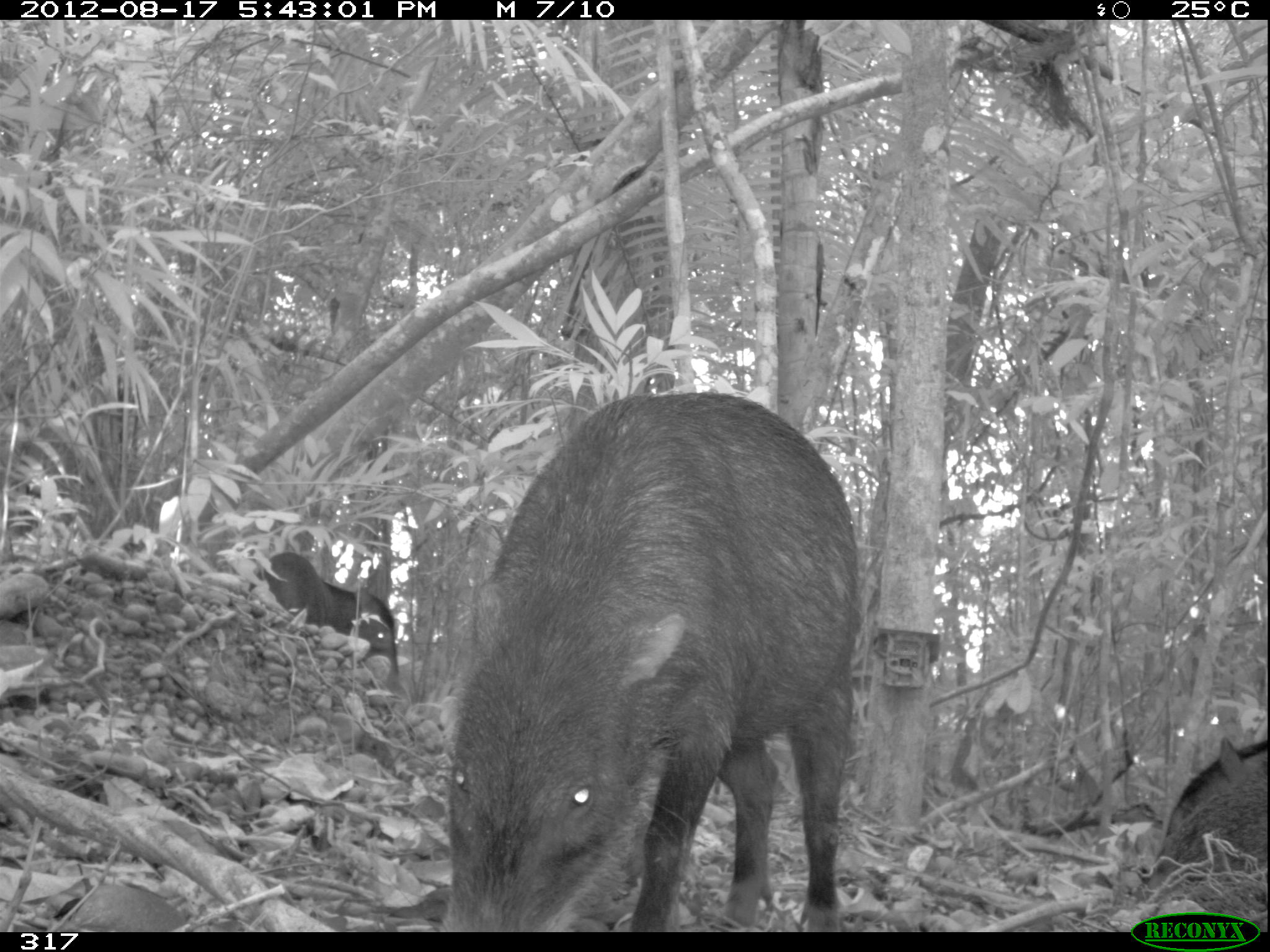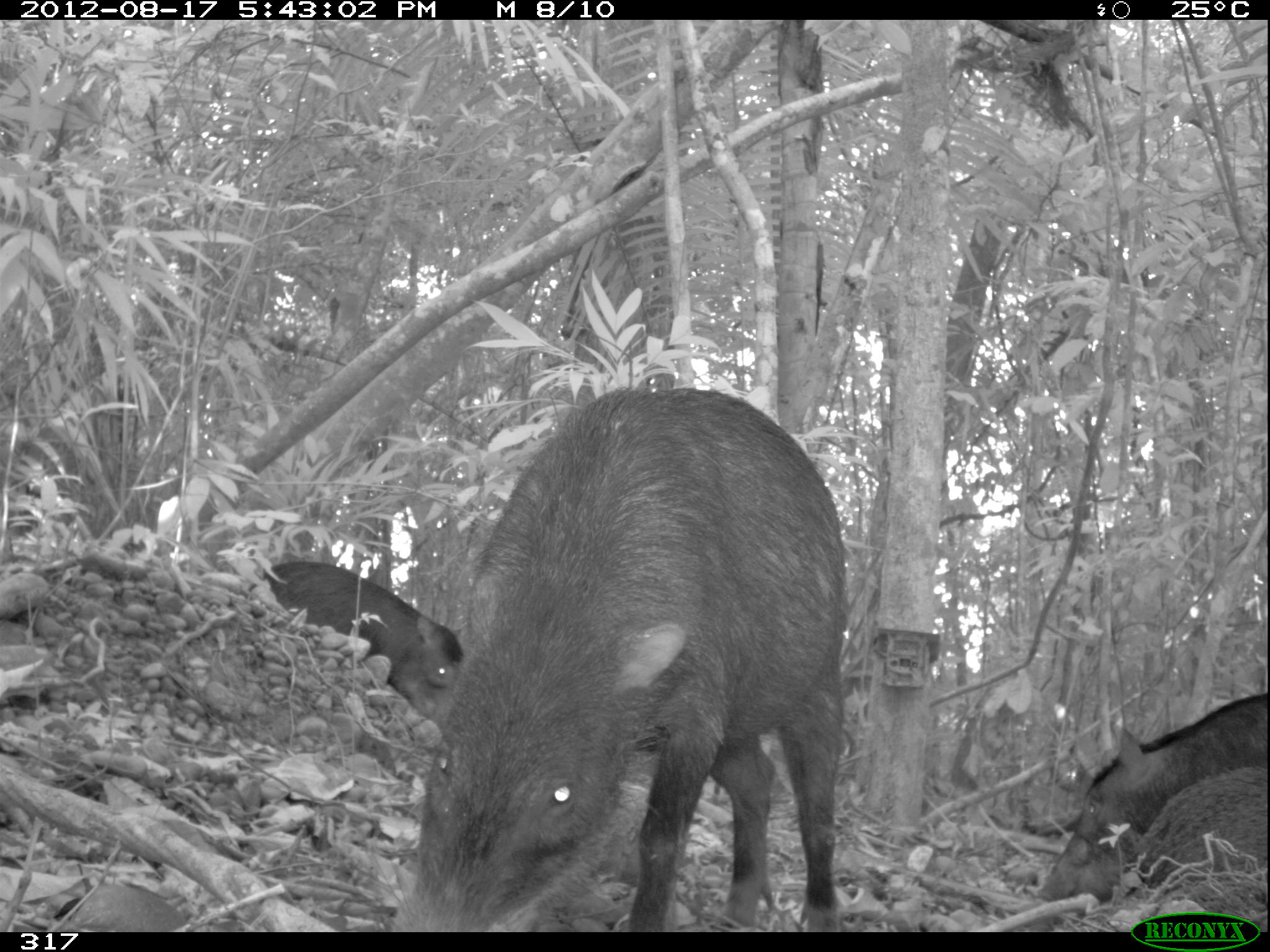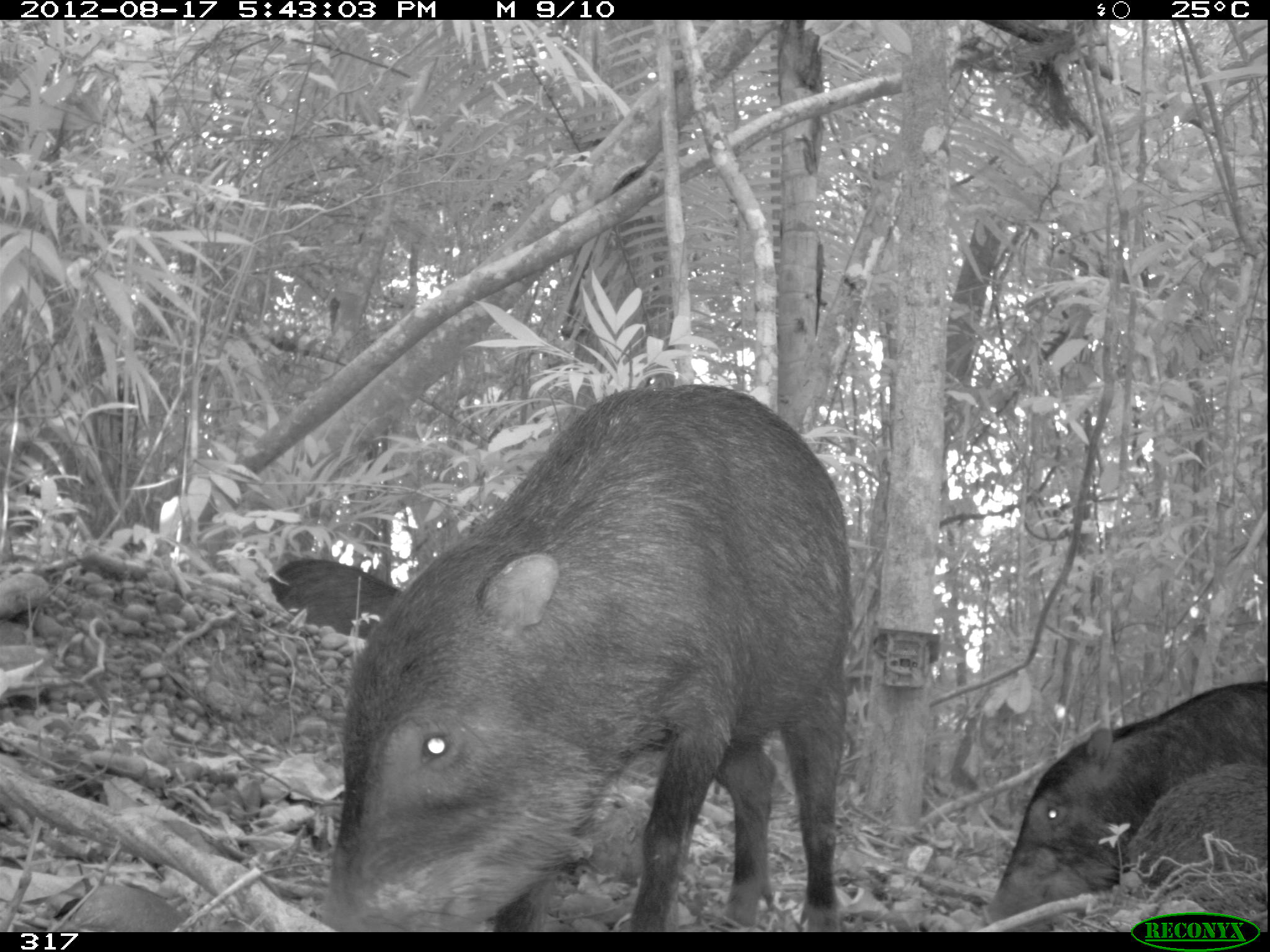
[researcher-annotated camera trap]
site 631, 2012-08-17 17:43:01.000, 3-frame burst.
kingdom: Animalia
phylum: Chordata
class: Mammalia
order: Artiodactyla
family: Tayassuidae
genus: Tayassu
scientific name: Tayassu pecari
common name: white-lipped peccary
Tayassu pecari (white-lipped peccary).